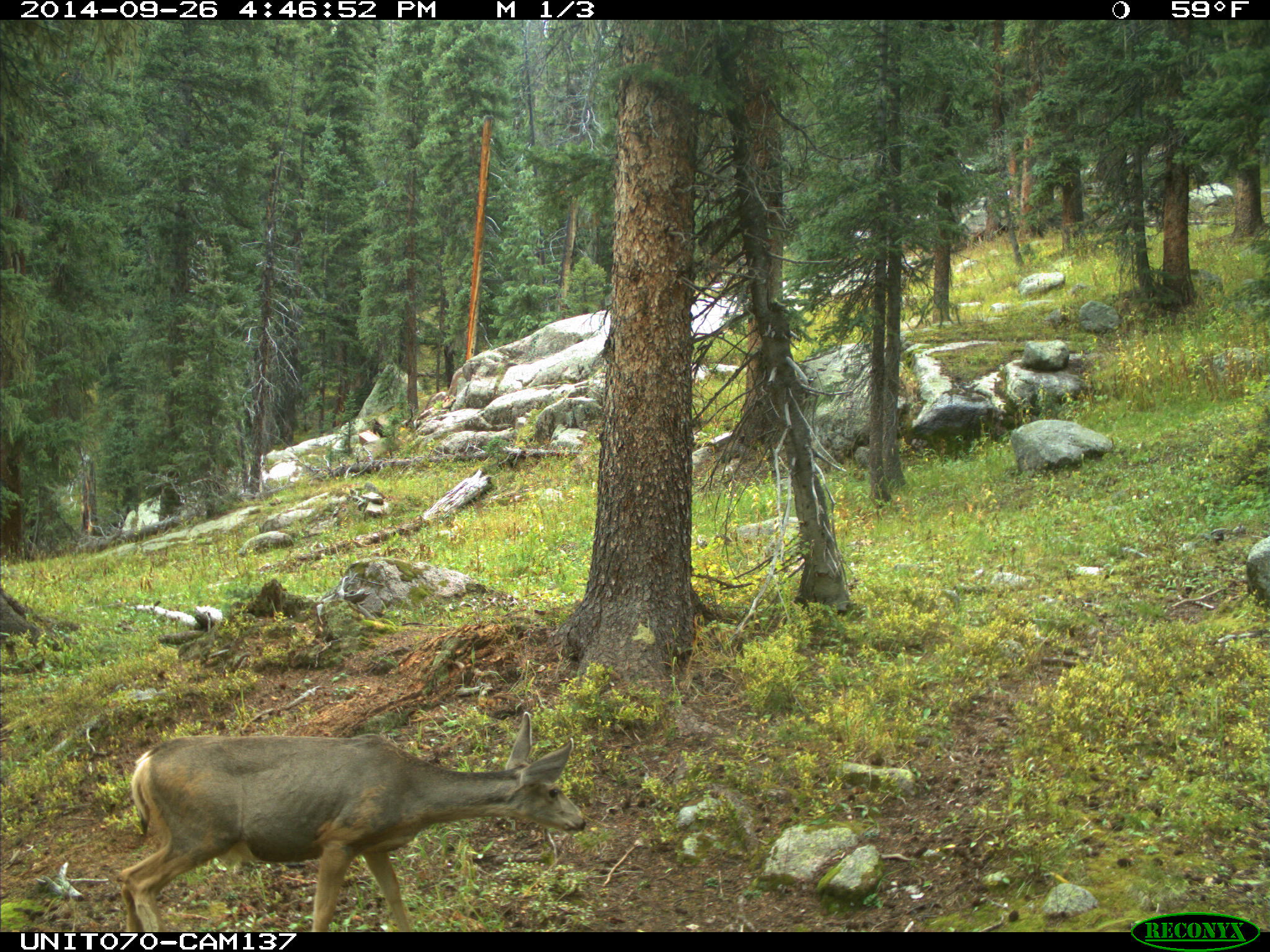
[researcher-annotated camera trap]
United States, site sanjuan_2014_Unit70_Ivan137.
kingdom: Animalia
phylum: Chordata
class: Mammalia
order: Artiodactyla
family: Cervidae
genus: Odocoileus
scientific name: Odocoileus hemionus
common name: mule deer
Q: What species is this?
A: Odocoileus hemionus (mule deer).